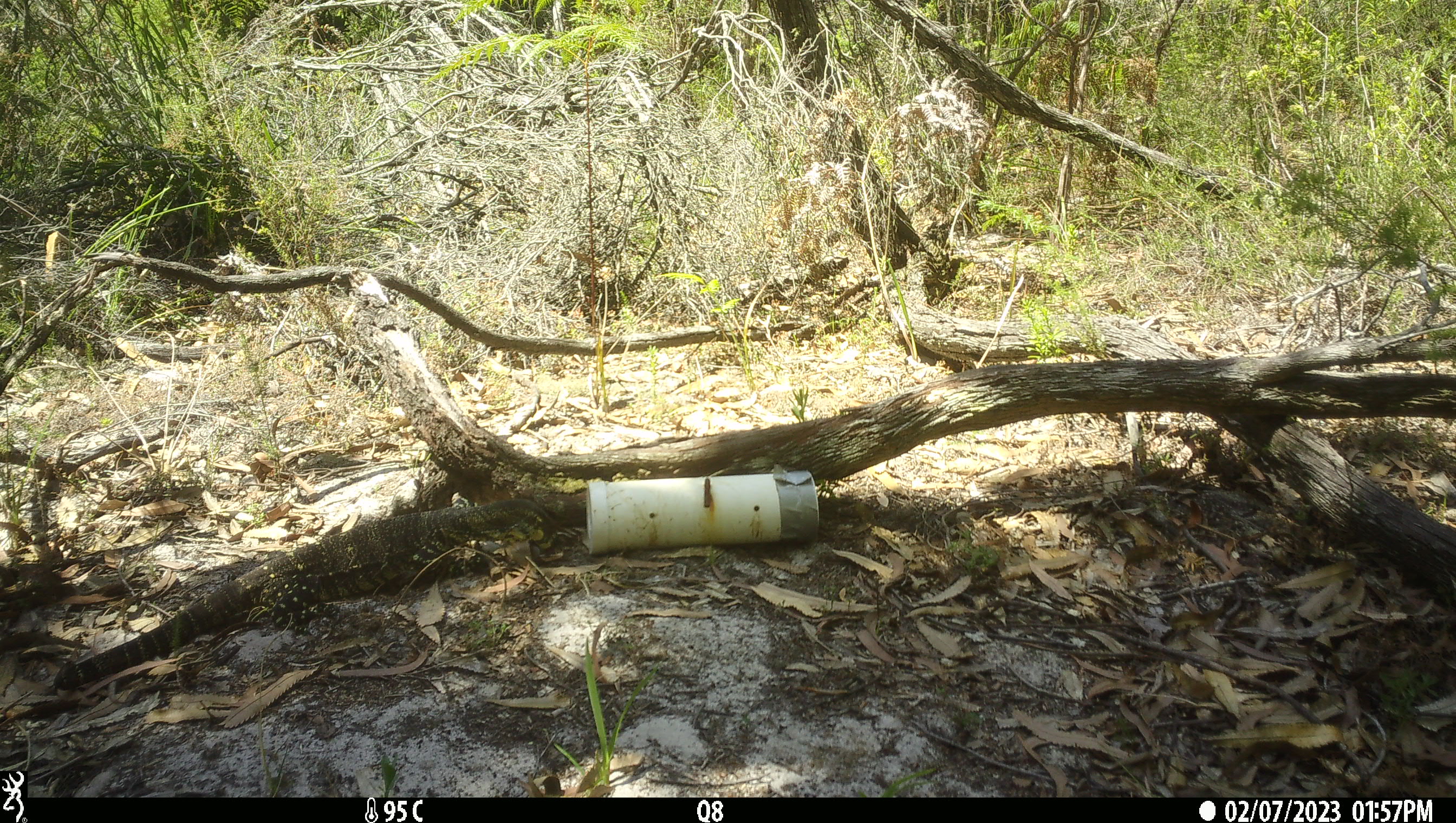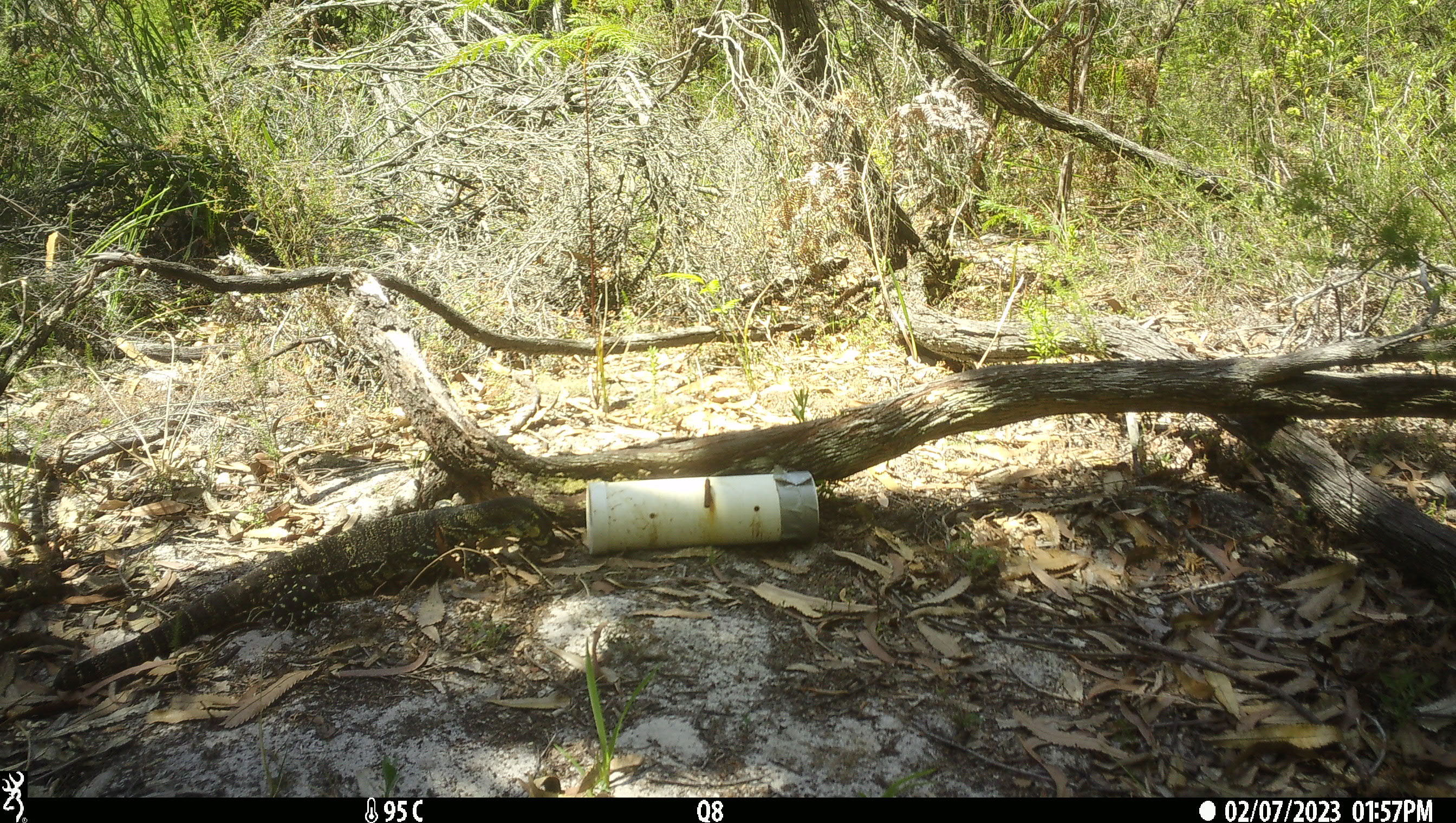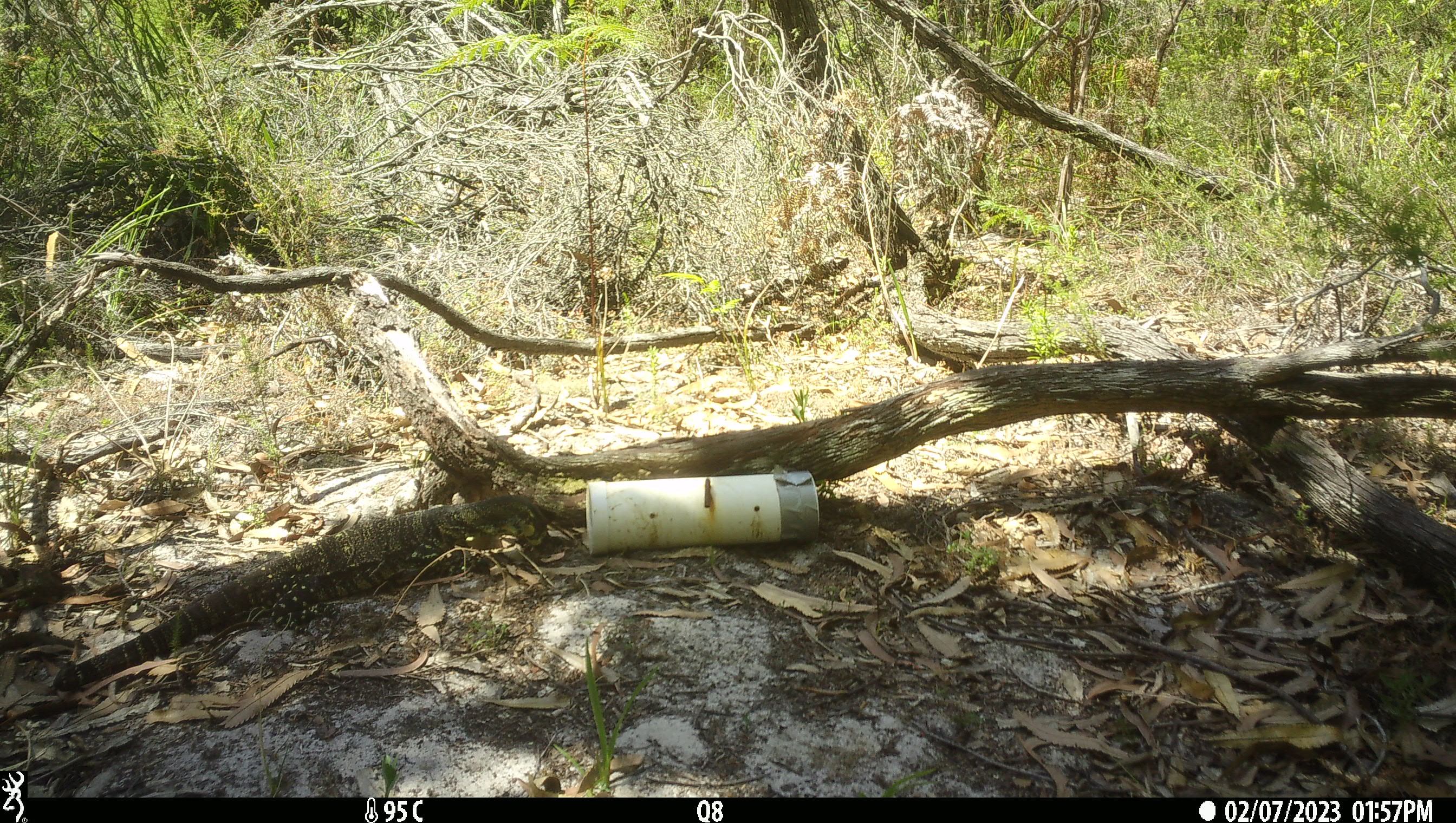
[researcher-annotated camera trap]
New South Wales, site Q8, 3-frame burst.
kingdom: Animalia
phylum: Chordata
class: Reptilia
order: Squamata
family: Varanidae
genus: Varanus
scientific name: Varanus varius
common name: lace monitor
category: goanna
Goanna (lace monitor) (Varanus varius).